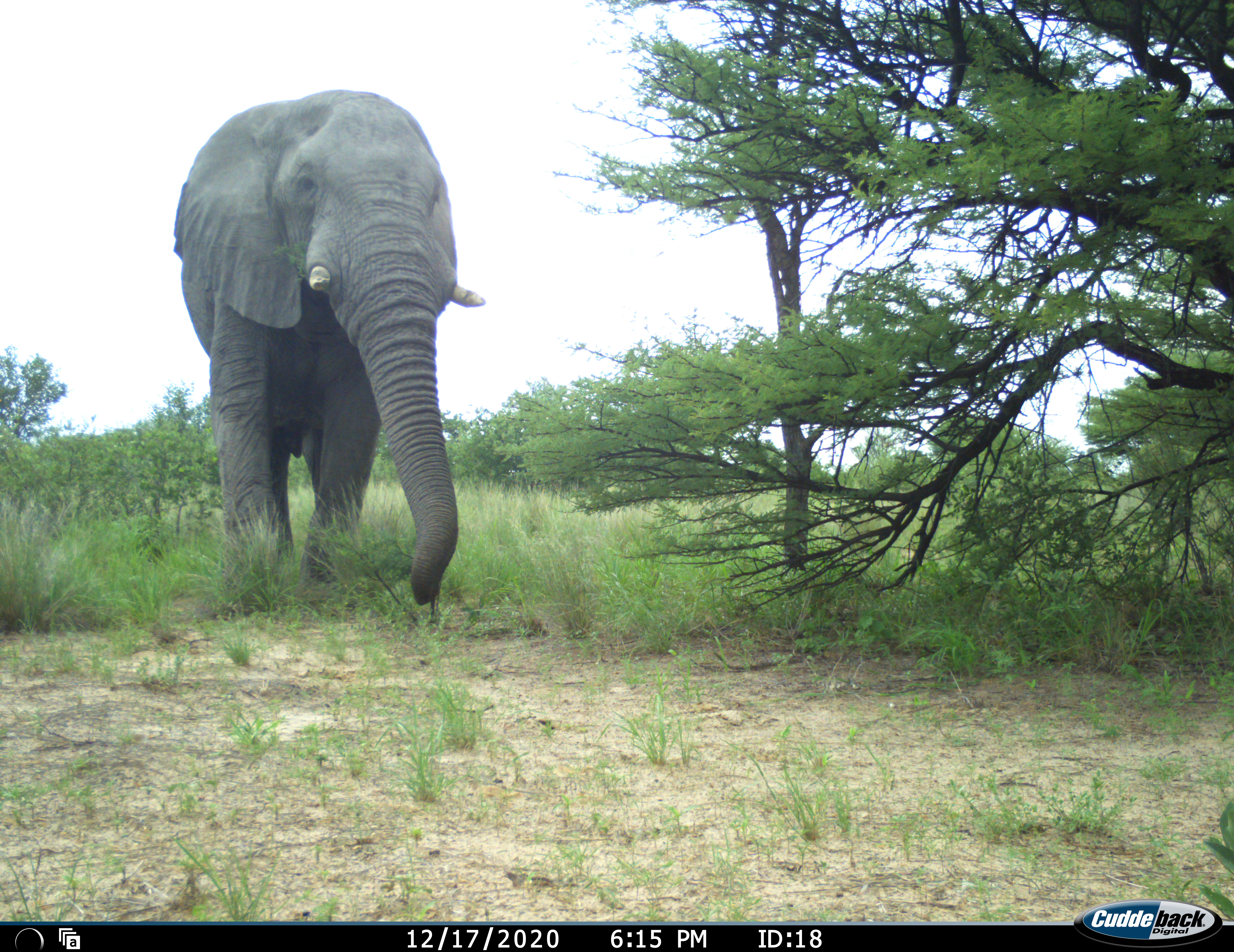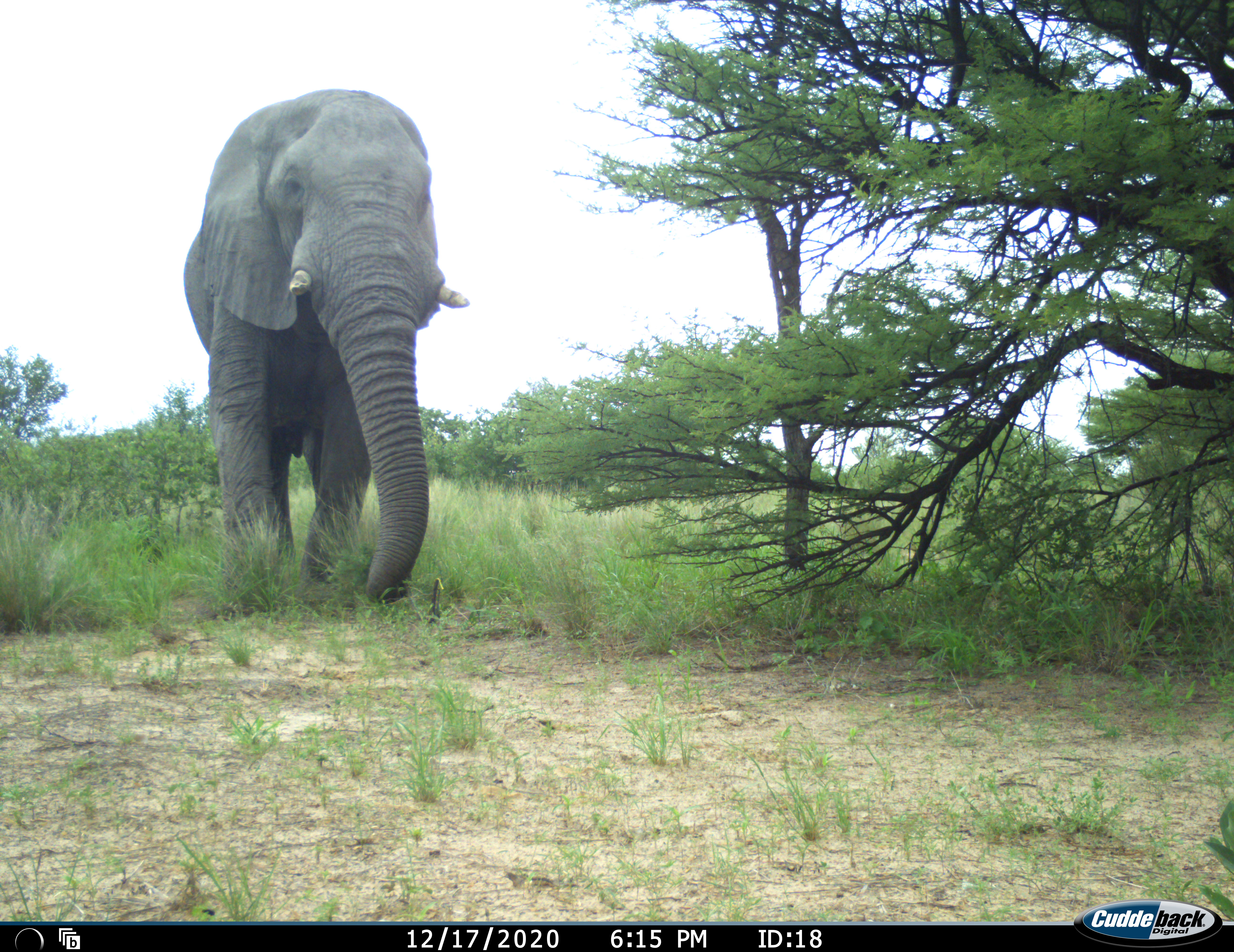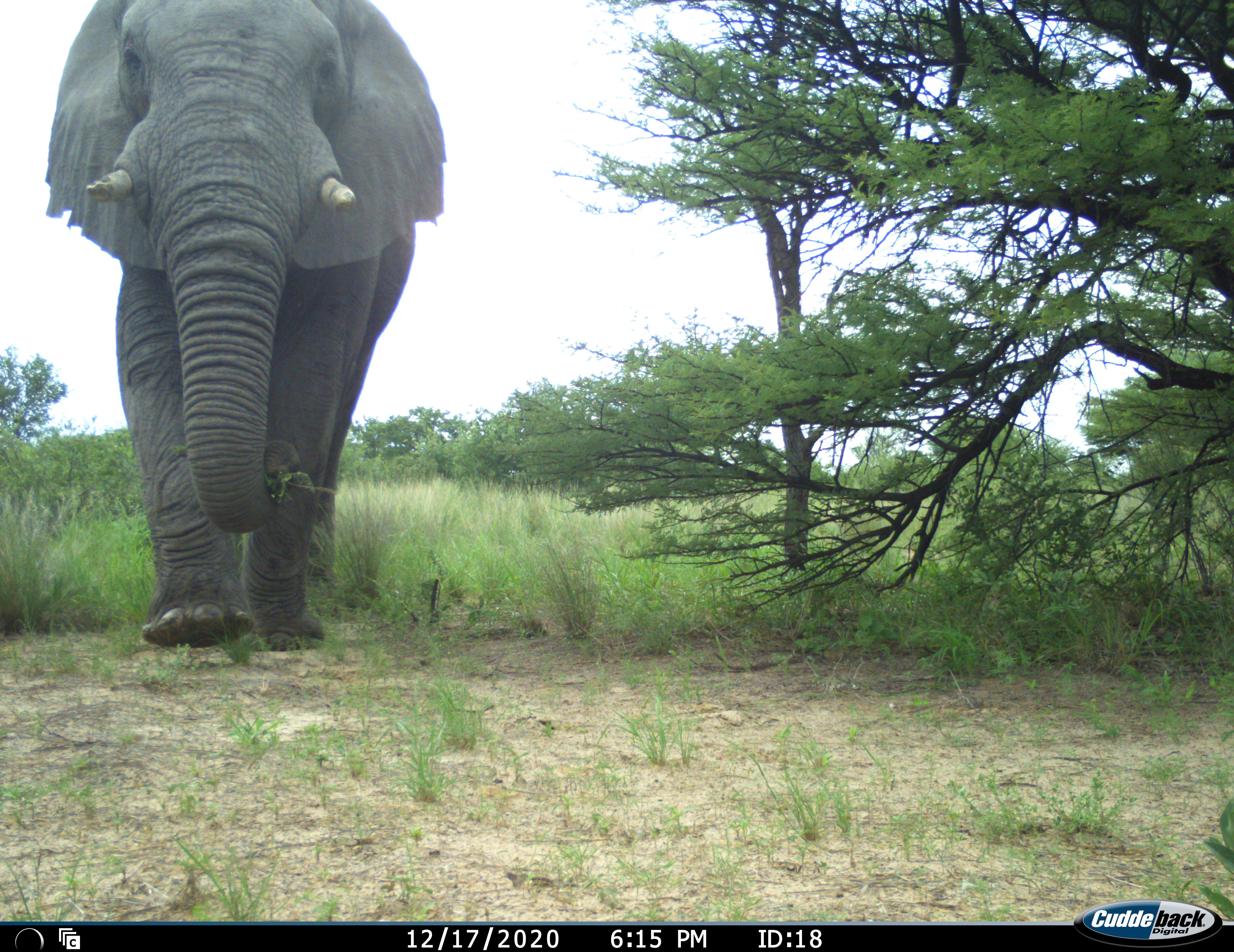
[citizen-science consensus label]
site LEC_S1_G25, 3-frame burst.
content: unidentified animal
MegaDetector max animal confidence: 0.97